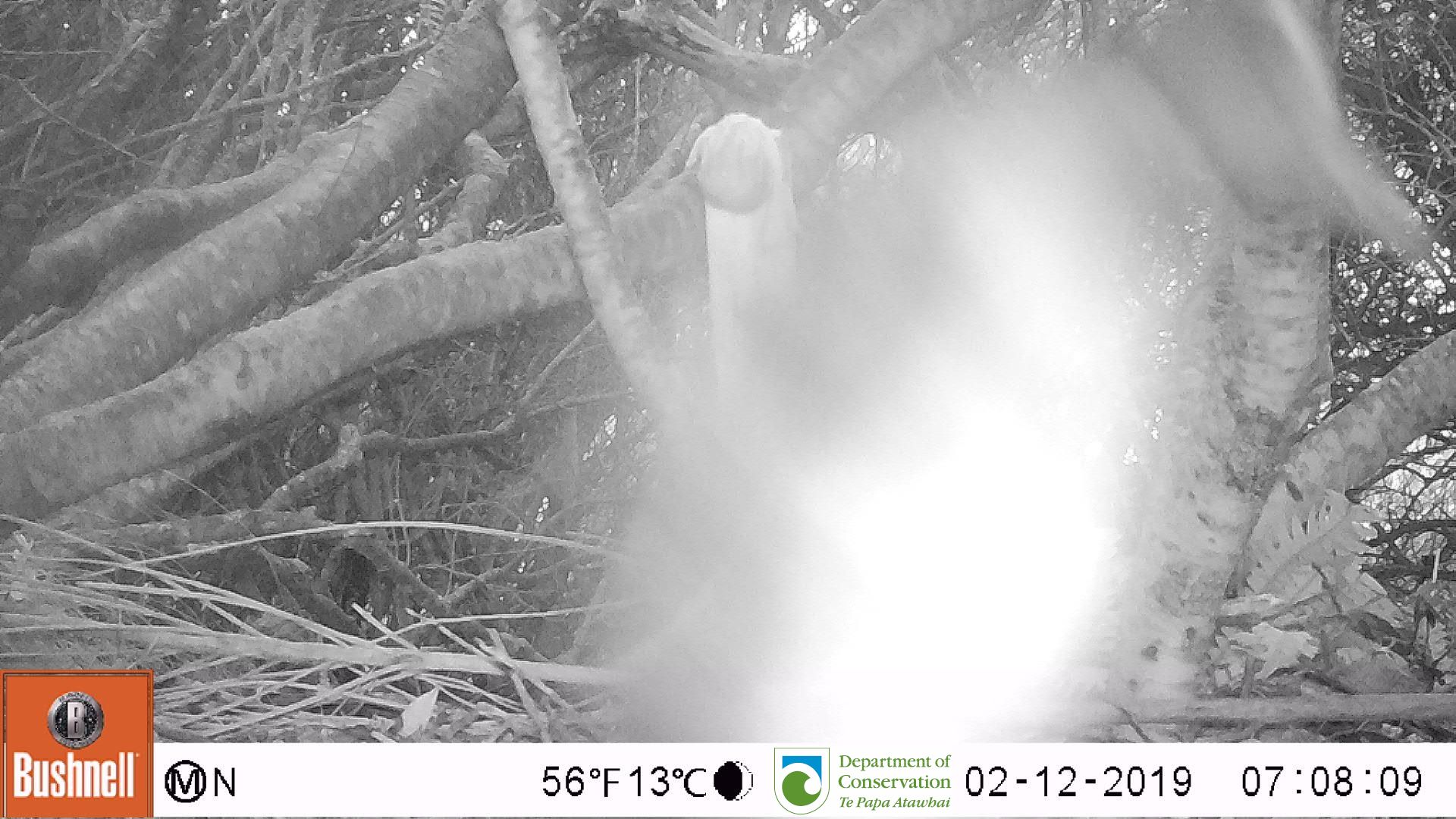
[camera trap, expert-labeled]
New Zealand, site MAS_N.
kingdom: Animalia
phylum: Chordata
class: Aves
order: Sphenisciformes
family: Spheniscidae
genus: Megadyptes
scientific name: Megadyptes antipodes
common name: yellow-eyed penguin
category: yellow eyed penguin